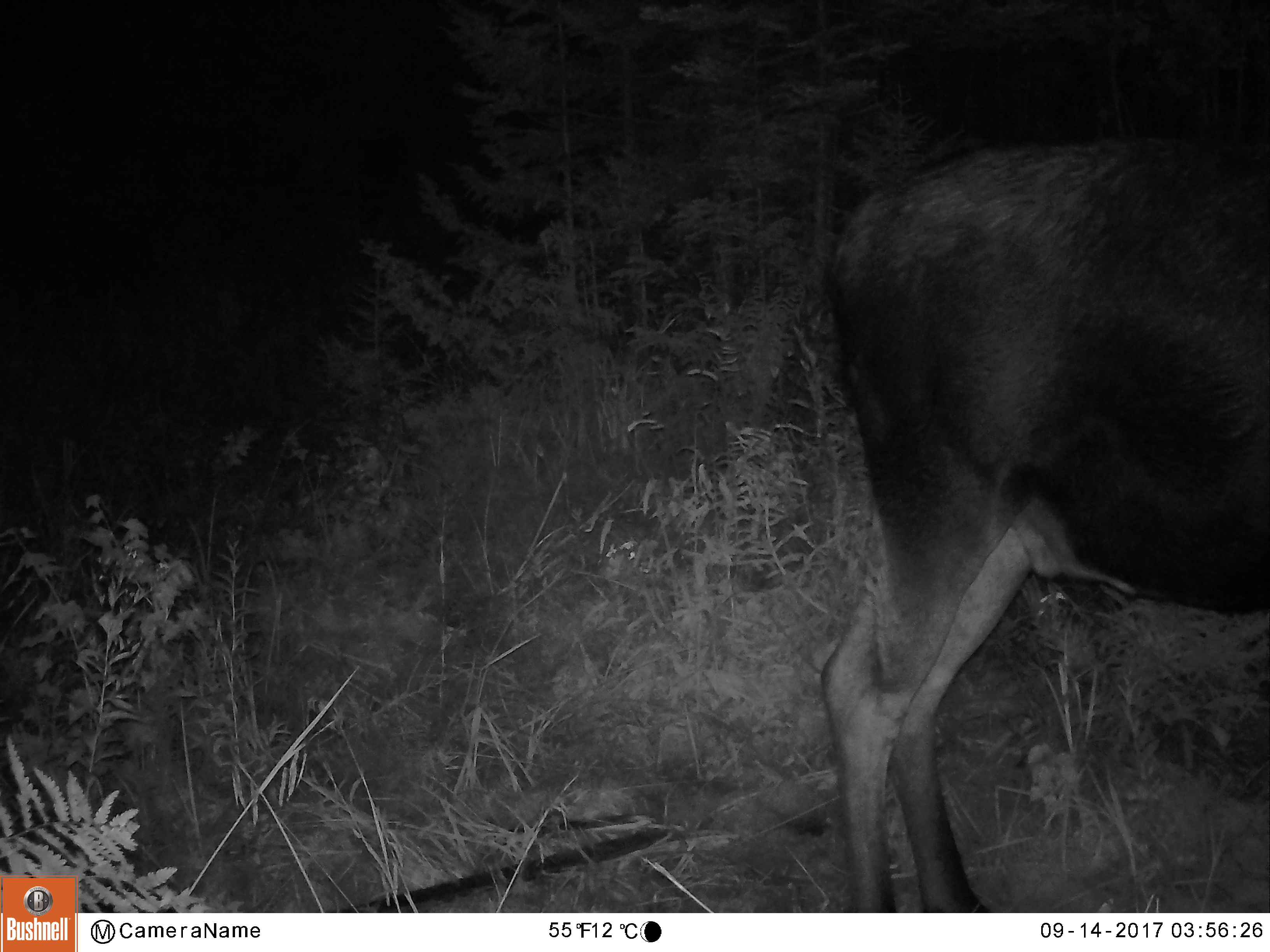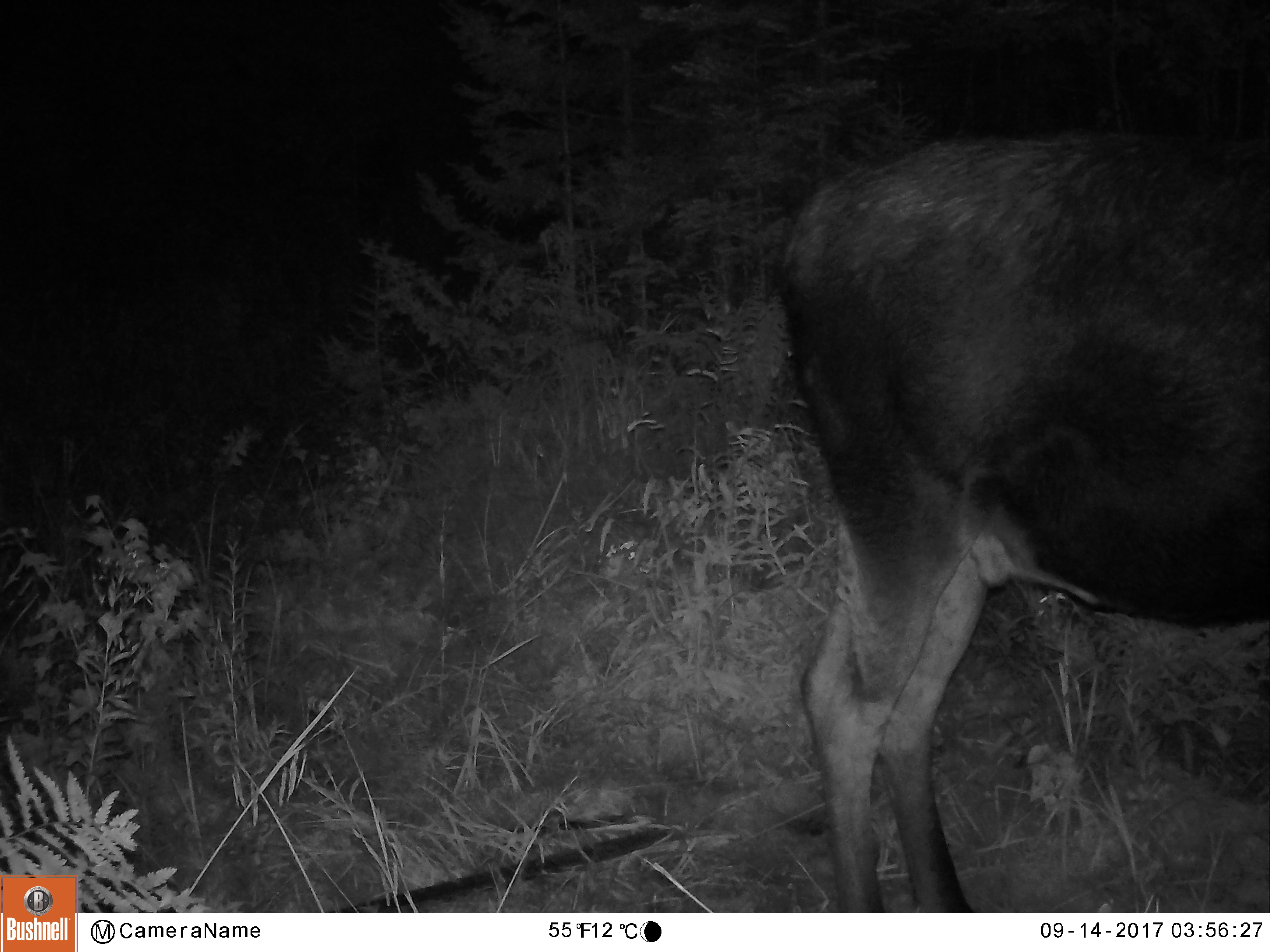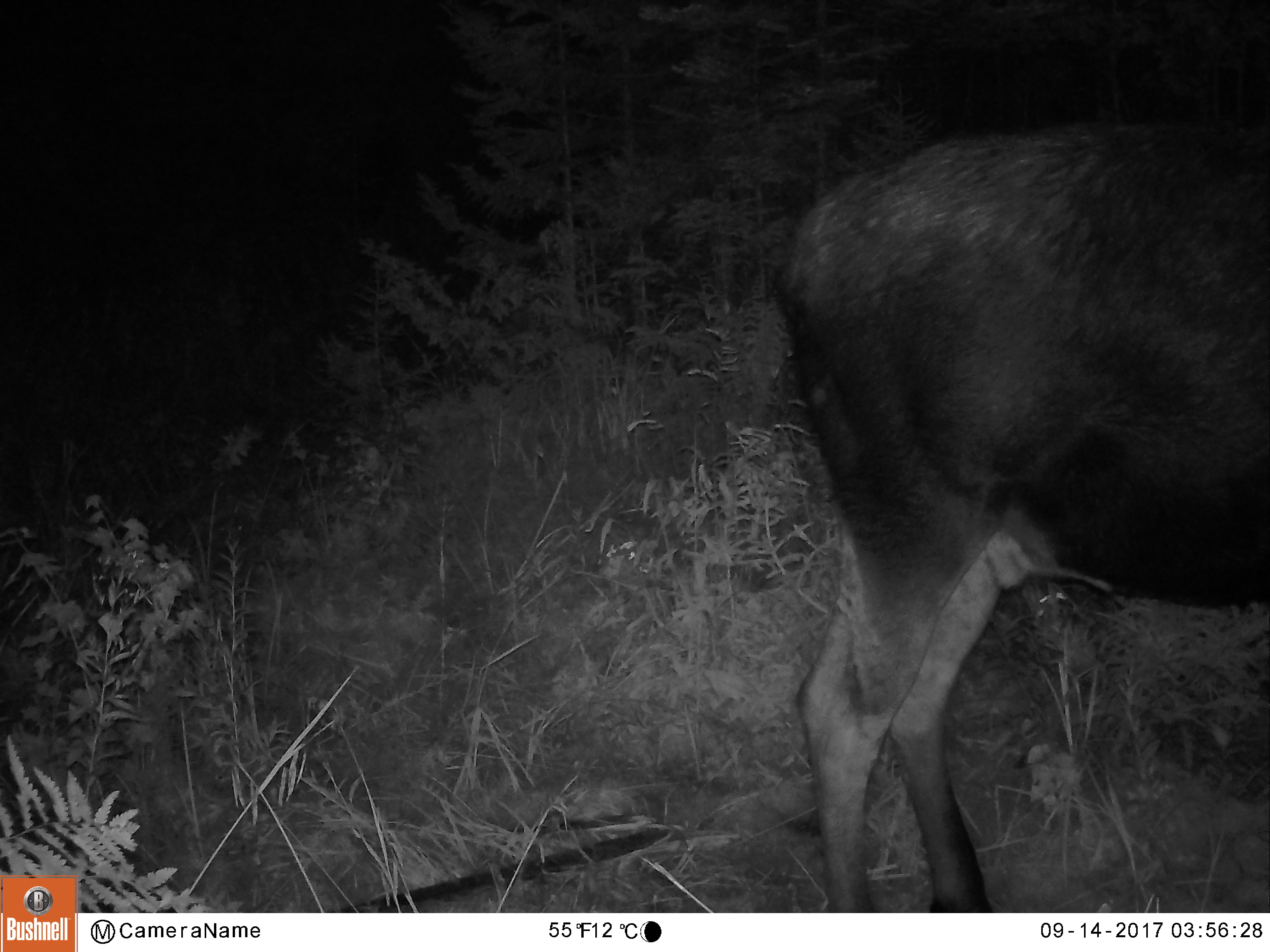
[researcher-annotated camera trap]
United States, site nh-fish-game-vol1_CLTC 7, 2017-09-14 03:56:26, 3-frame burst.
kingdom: Animalia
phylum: Chordata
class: Mammalia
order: Artiodactyla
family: Cervidae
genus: Alces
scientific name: Alces alces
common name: moose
Moose (Alces alces).